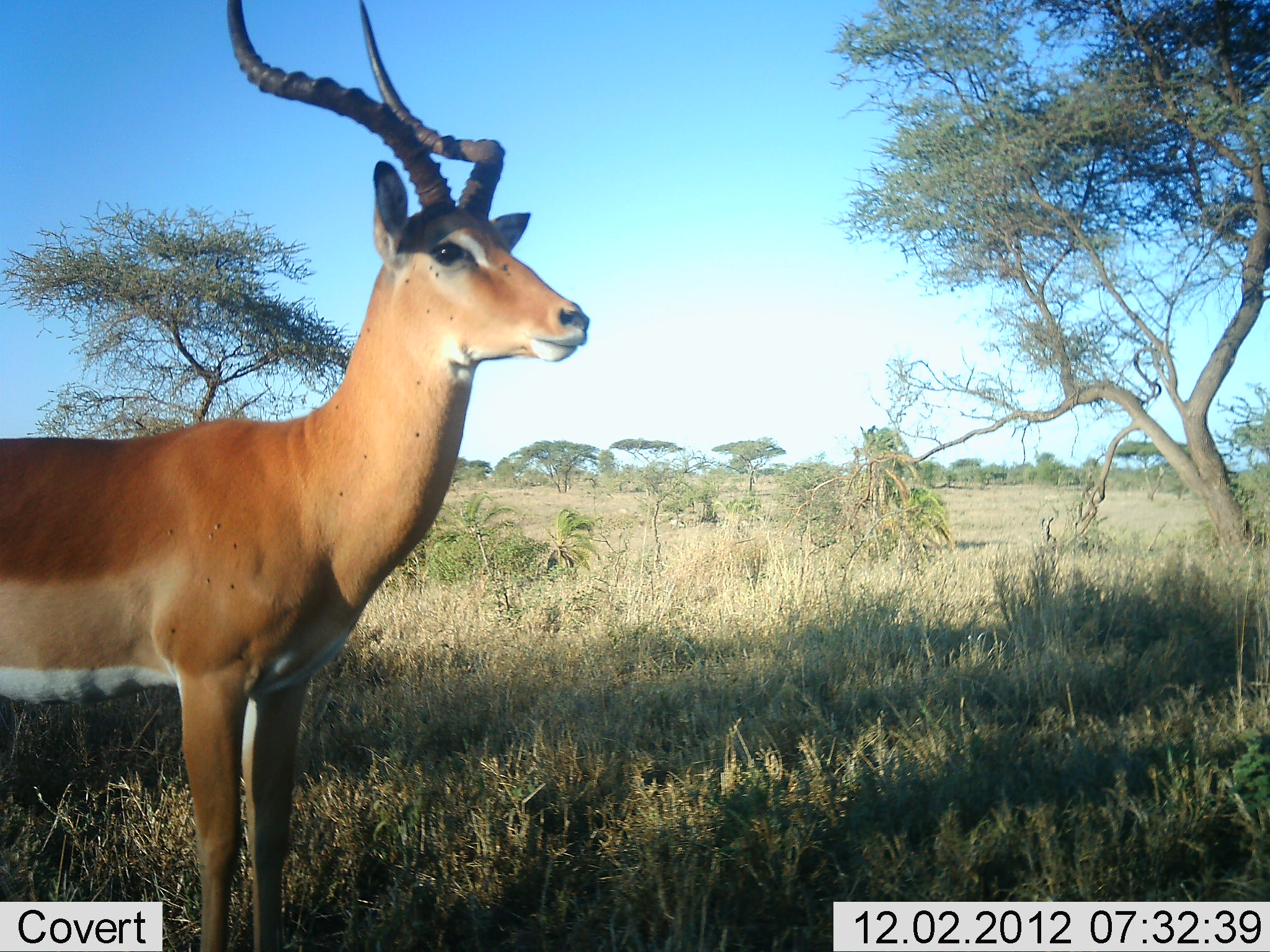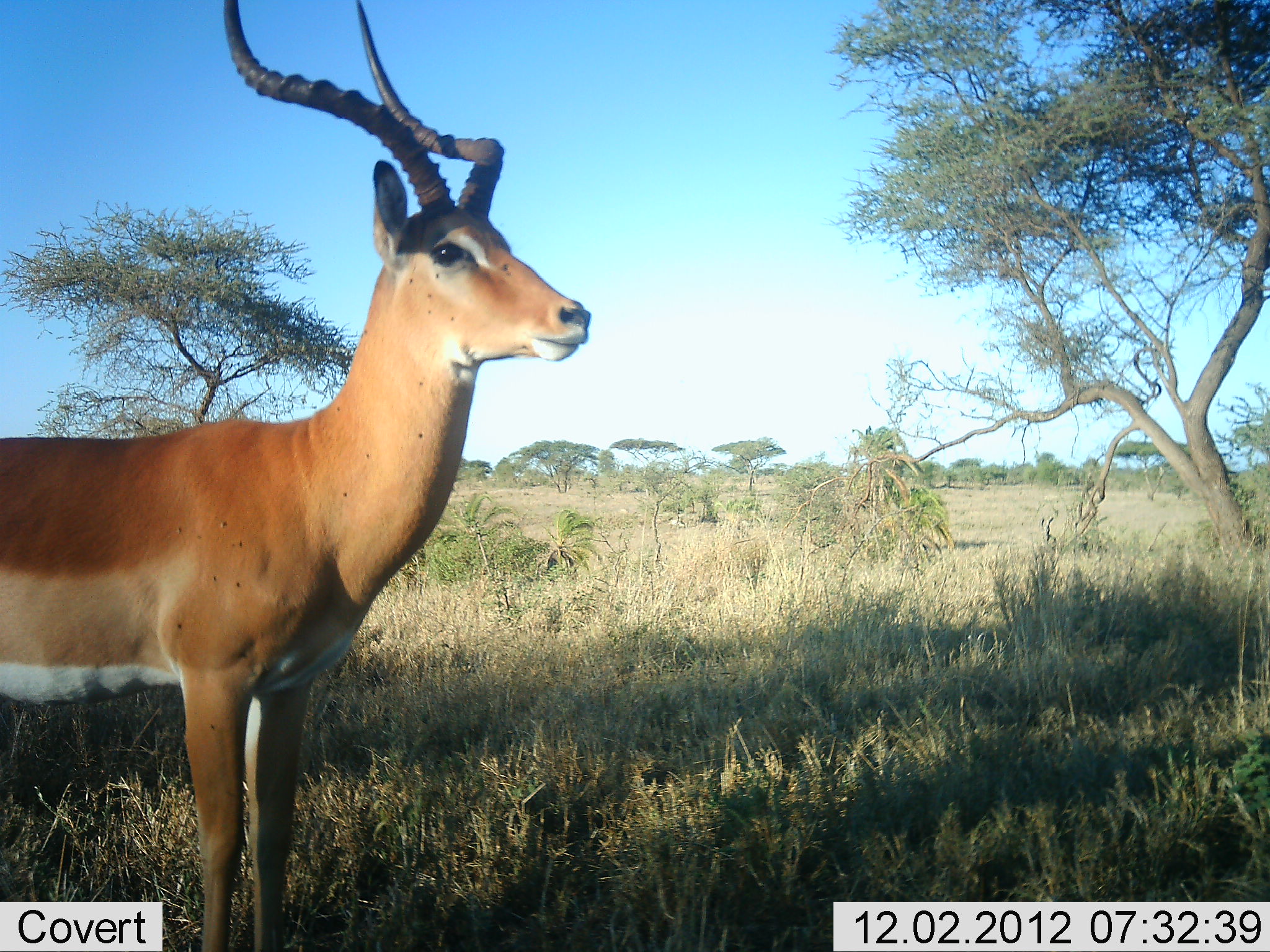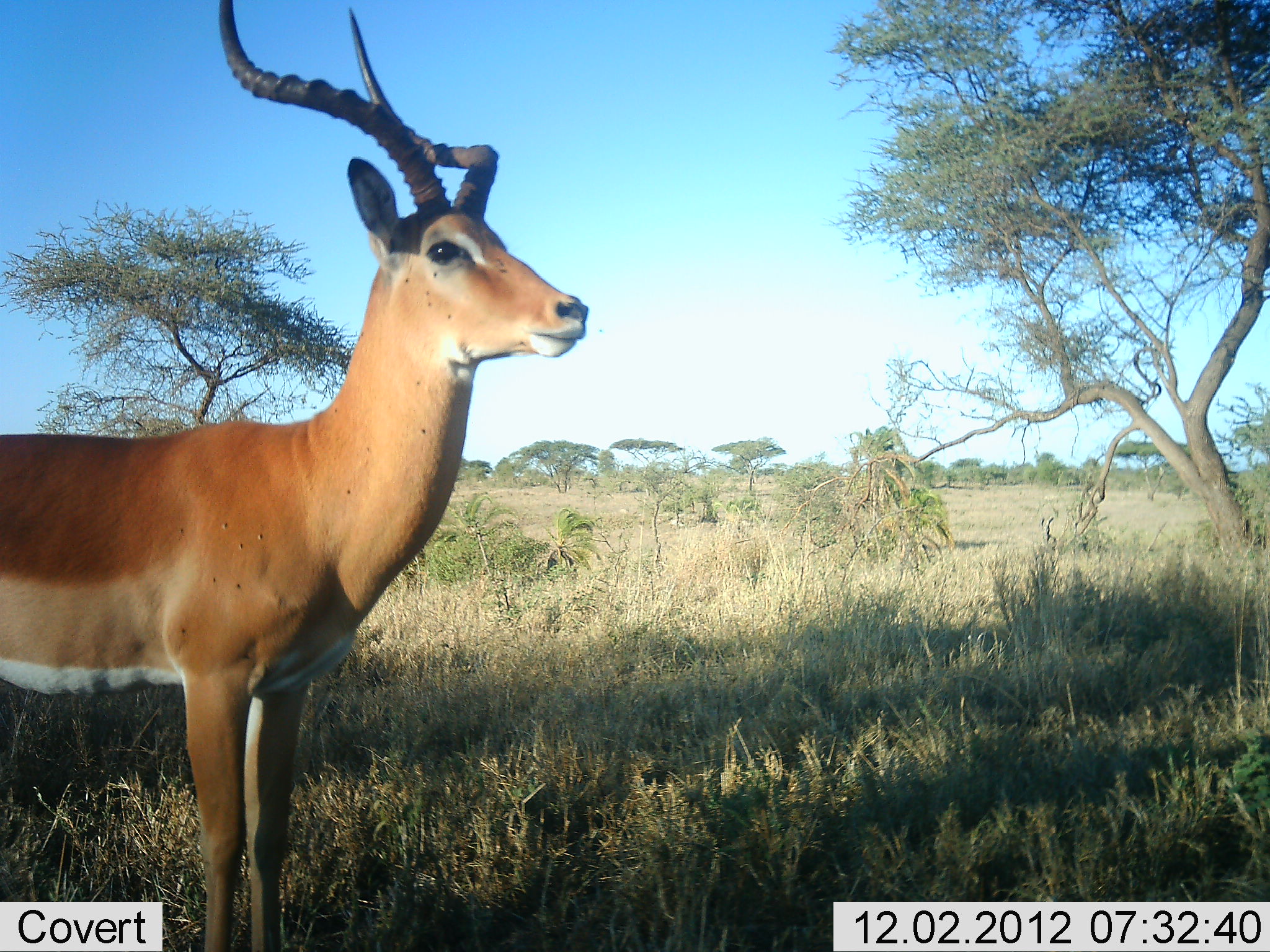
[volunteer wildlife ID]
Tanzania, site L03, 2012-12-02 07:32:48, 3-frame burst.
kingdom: Animalia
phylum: Chordata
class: Mammalia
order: Artiodactyla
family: Bovidae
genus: Aepyceros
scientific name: Aepyceros melampus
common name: impala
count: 1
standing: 100%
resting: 0%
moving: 0%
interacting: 0%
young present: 0%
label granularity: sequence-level